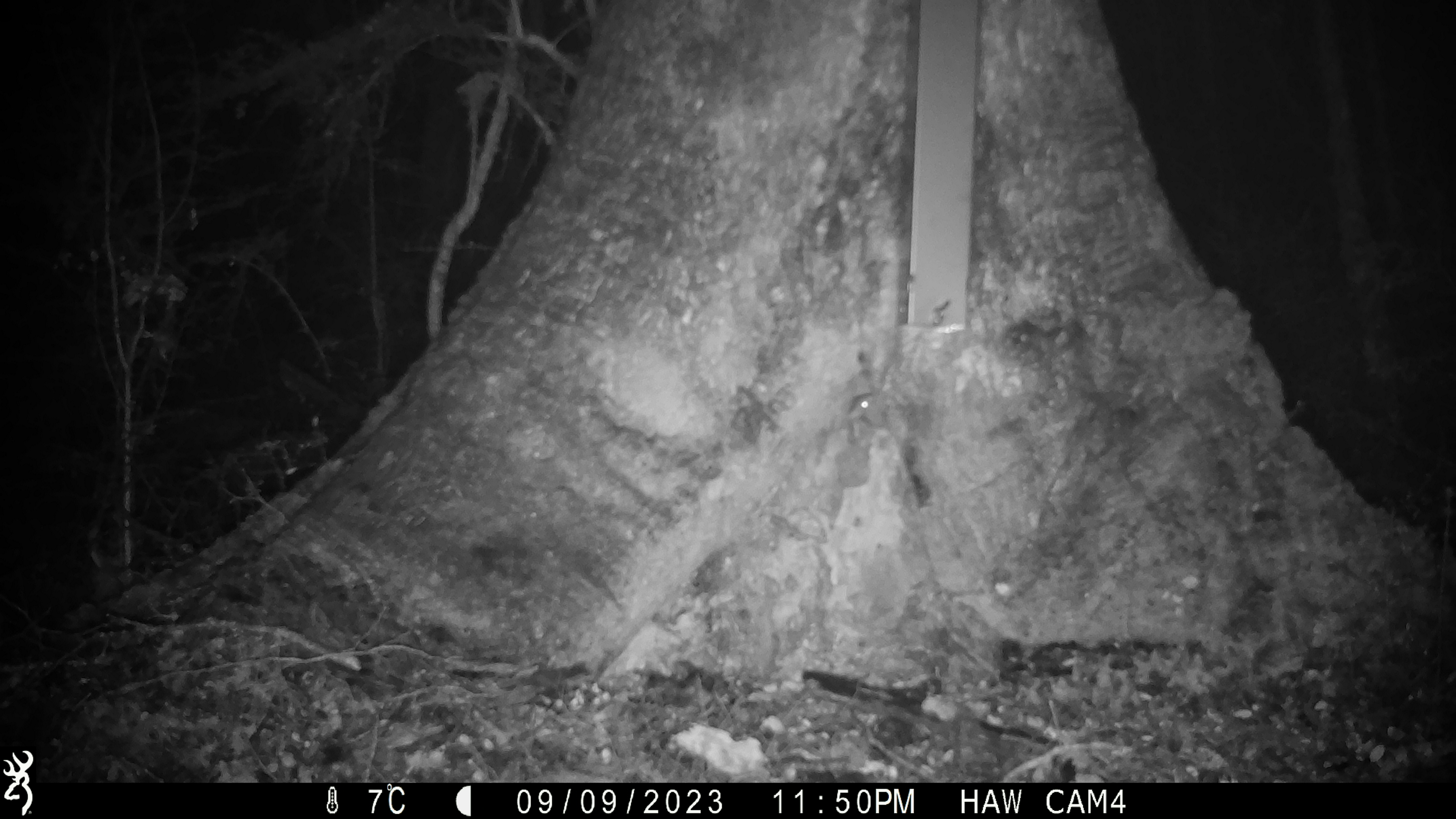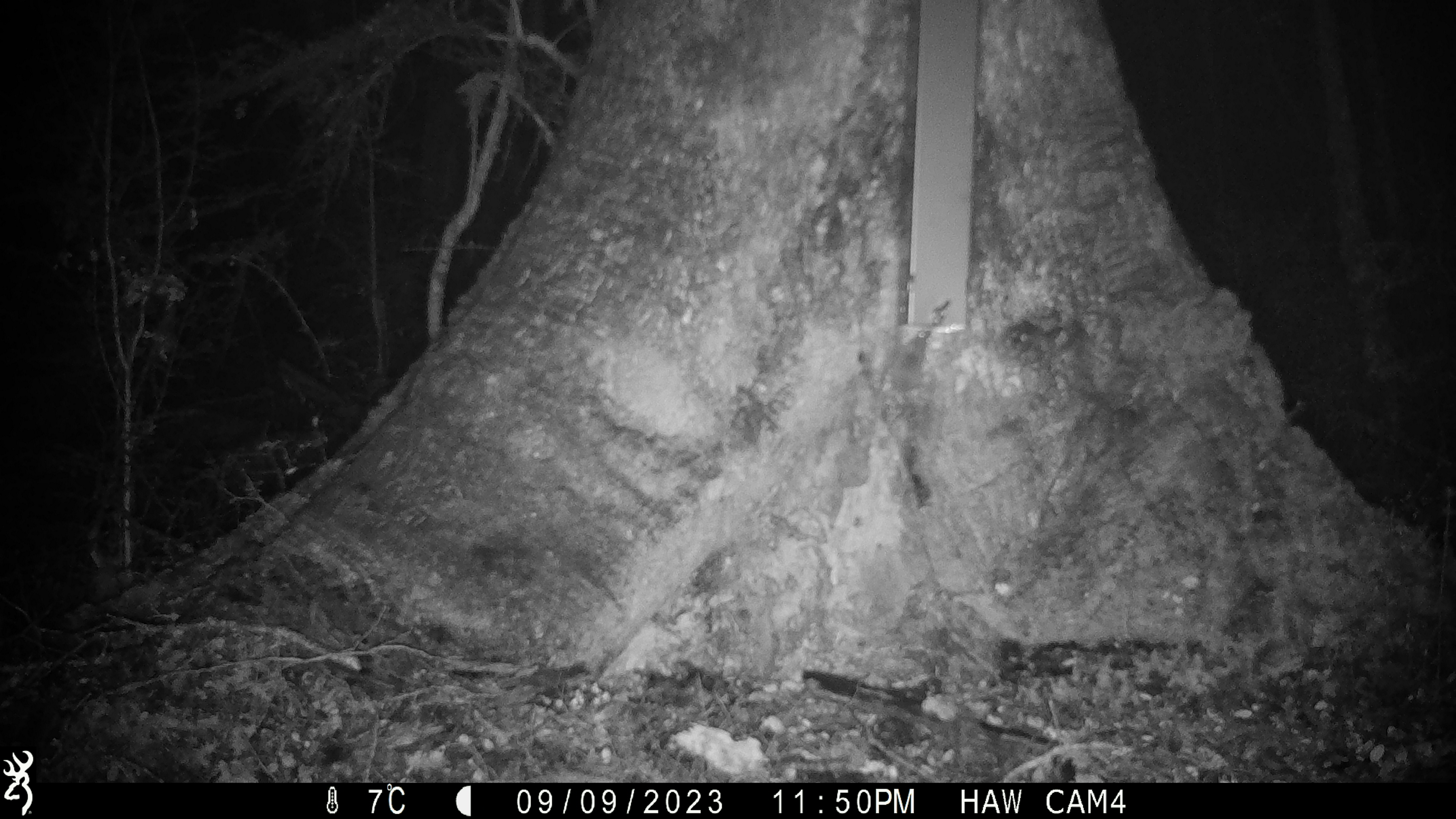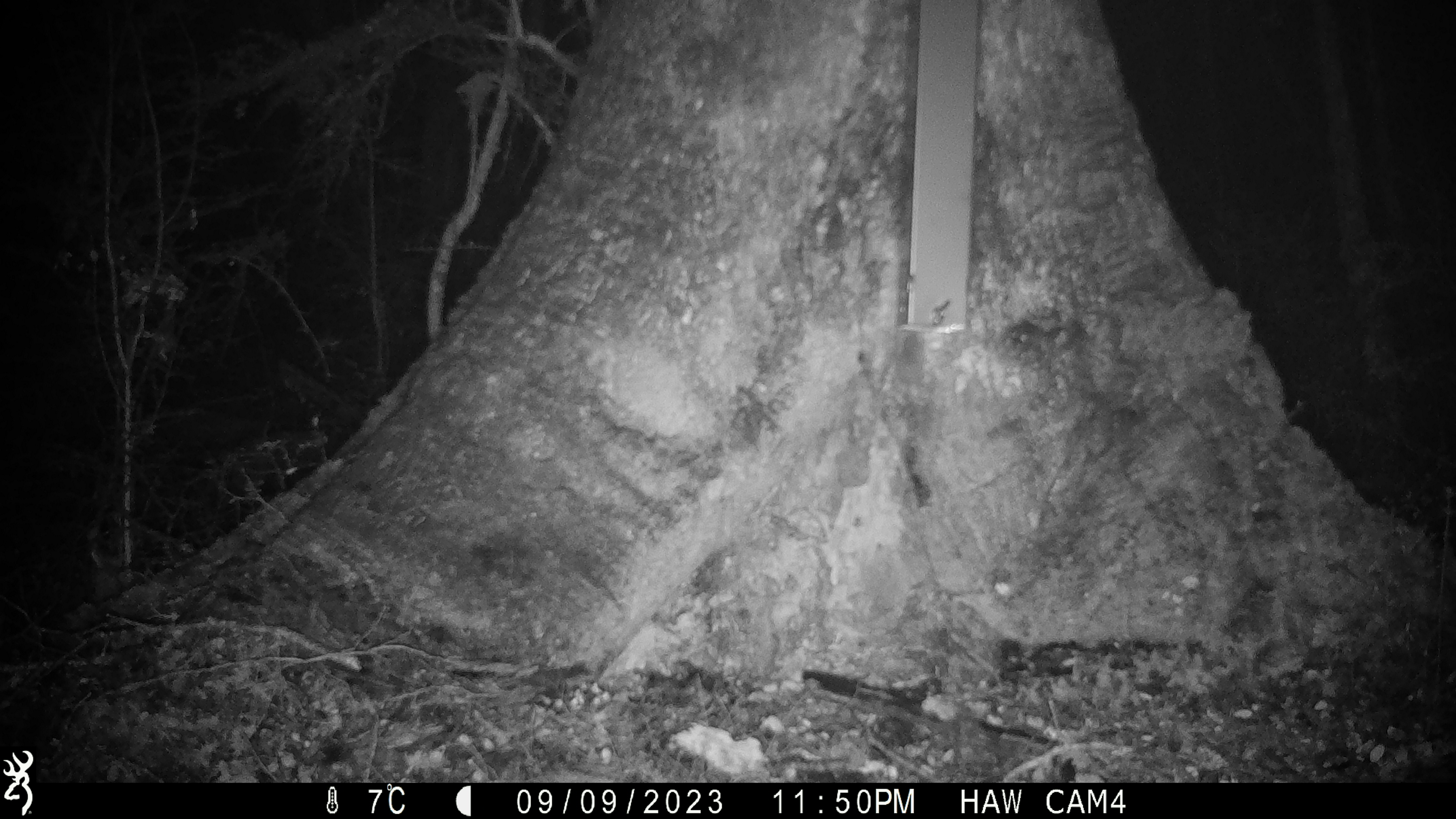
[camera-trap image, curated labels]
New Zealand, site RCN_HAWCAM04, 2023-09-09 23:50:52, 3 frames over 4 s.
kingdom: Animalia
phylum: Chordata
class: Mammalia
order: Rodentia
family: Muridae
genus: Mus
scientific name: Mus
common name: mouse